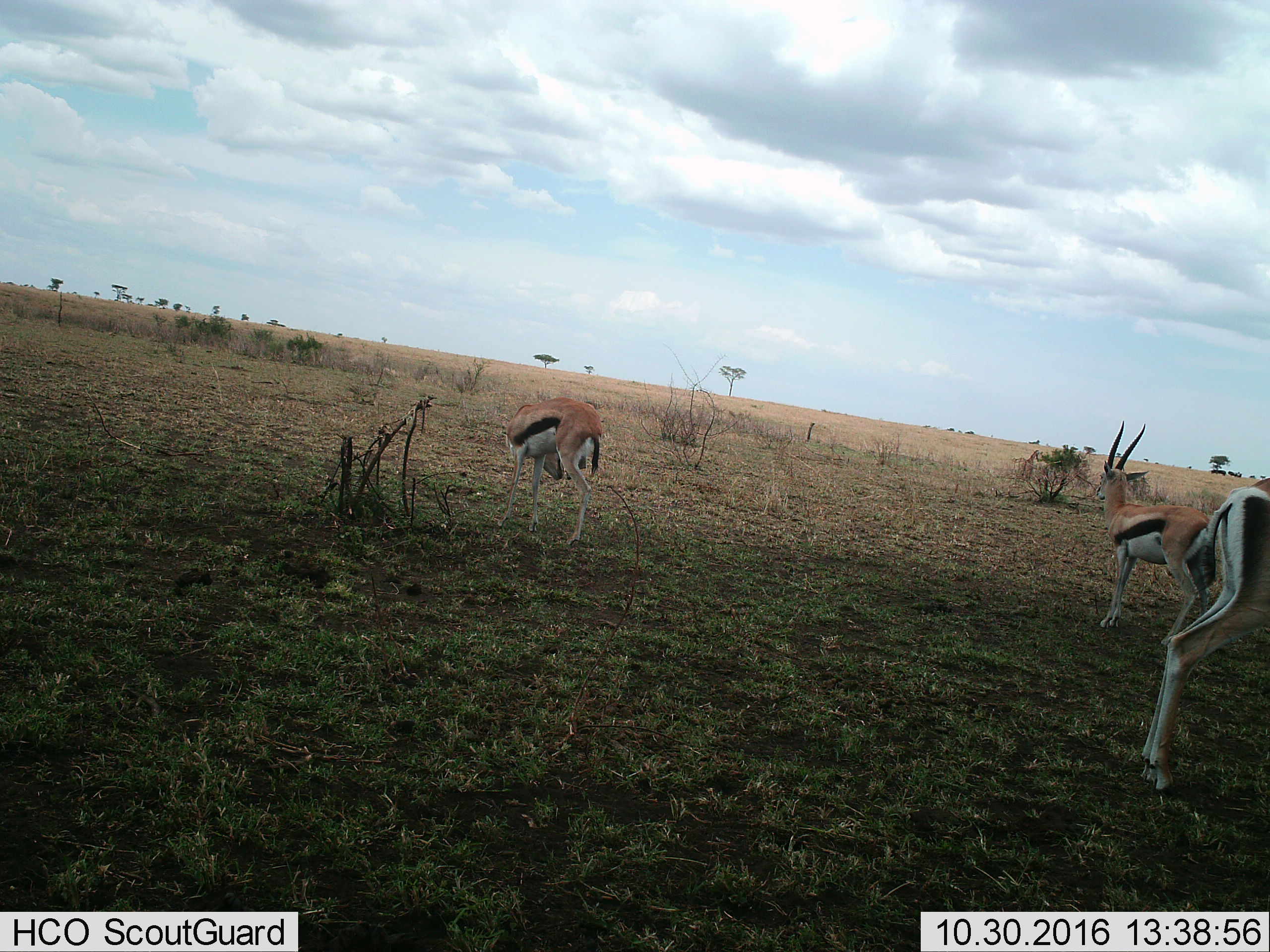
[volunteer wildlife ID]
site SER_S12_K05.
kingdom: Animalia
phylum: Chordata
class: Mammalia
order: Artiodactyla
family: Bovidae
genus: Eudorcas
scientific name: Eudorcas thomsonii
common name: thomson's gazelle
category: gazellethomsons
Gazellethomsons (thomson's gazelle) (Eudorcas thomsonii), count 3. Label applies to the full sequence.